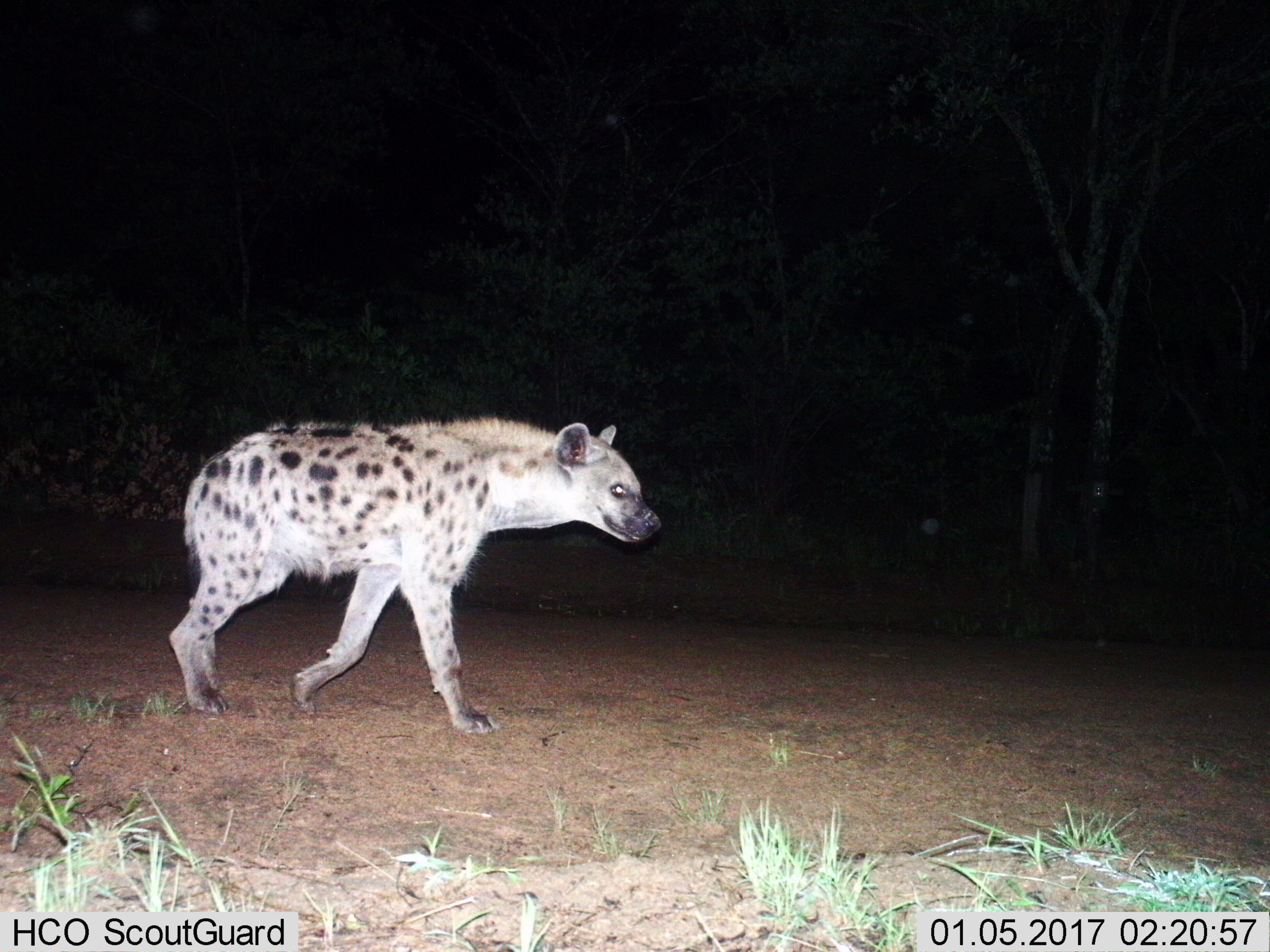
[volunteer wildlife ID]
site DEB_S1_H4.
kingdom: Animalia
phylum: Chordata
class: Mammalia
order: Carnivora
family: Hyaenidae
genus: Crocuta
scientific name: Crocuta crocuta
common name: spotted hyena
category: hyenaspotted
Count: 1.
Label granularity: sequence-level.